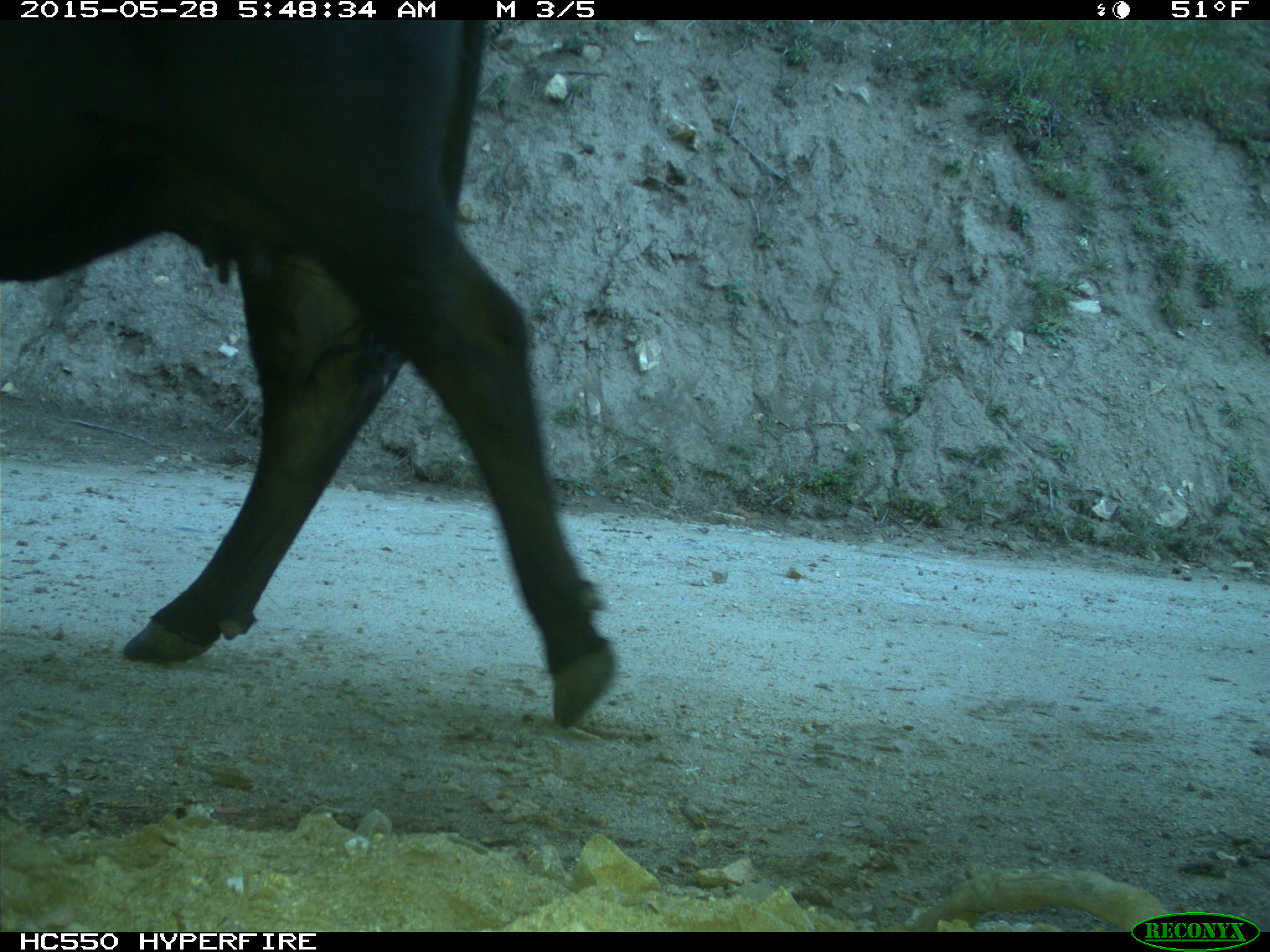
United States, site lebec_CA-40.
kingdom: Animalia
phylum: Chordata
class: Mammalia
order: Artiodactyla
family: Bovidae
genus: Bos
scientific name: Bos taurus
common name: domestic cow